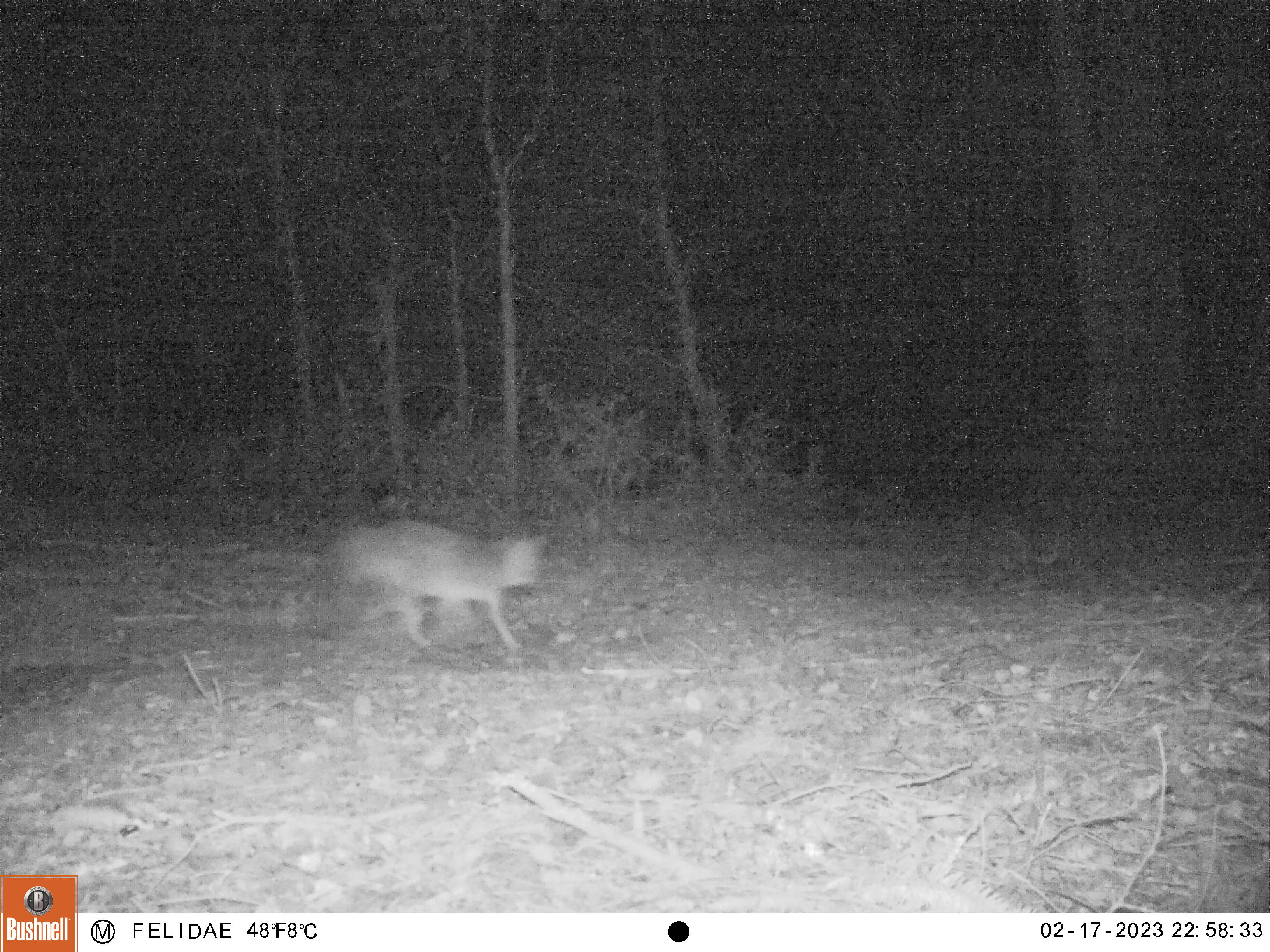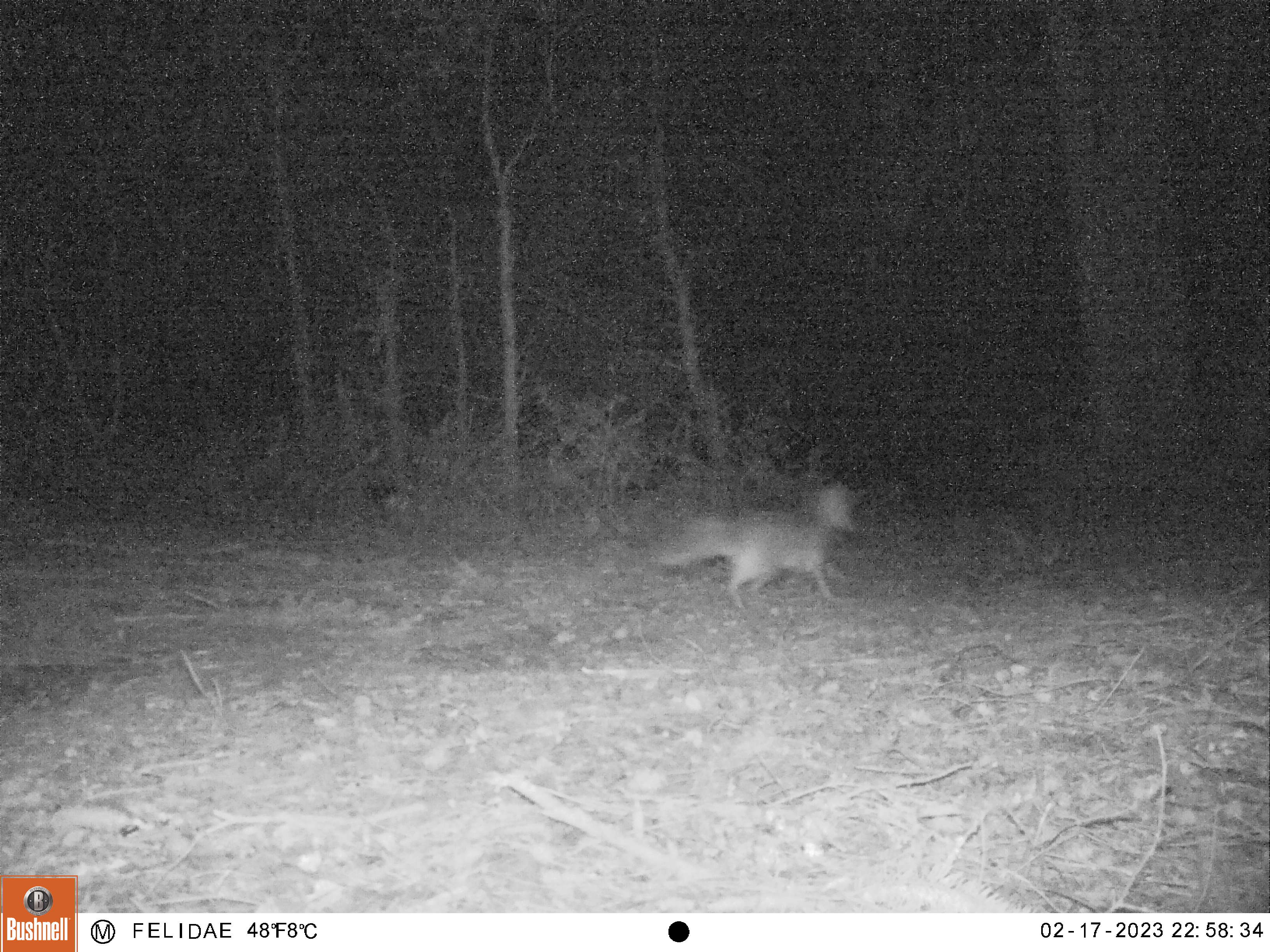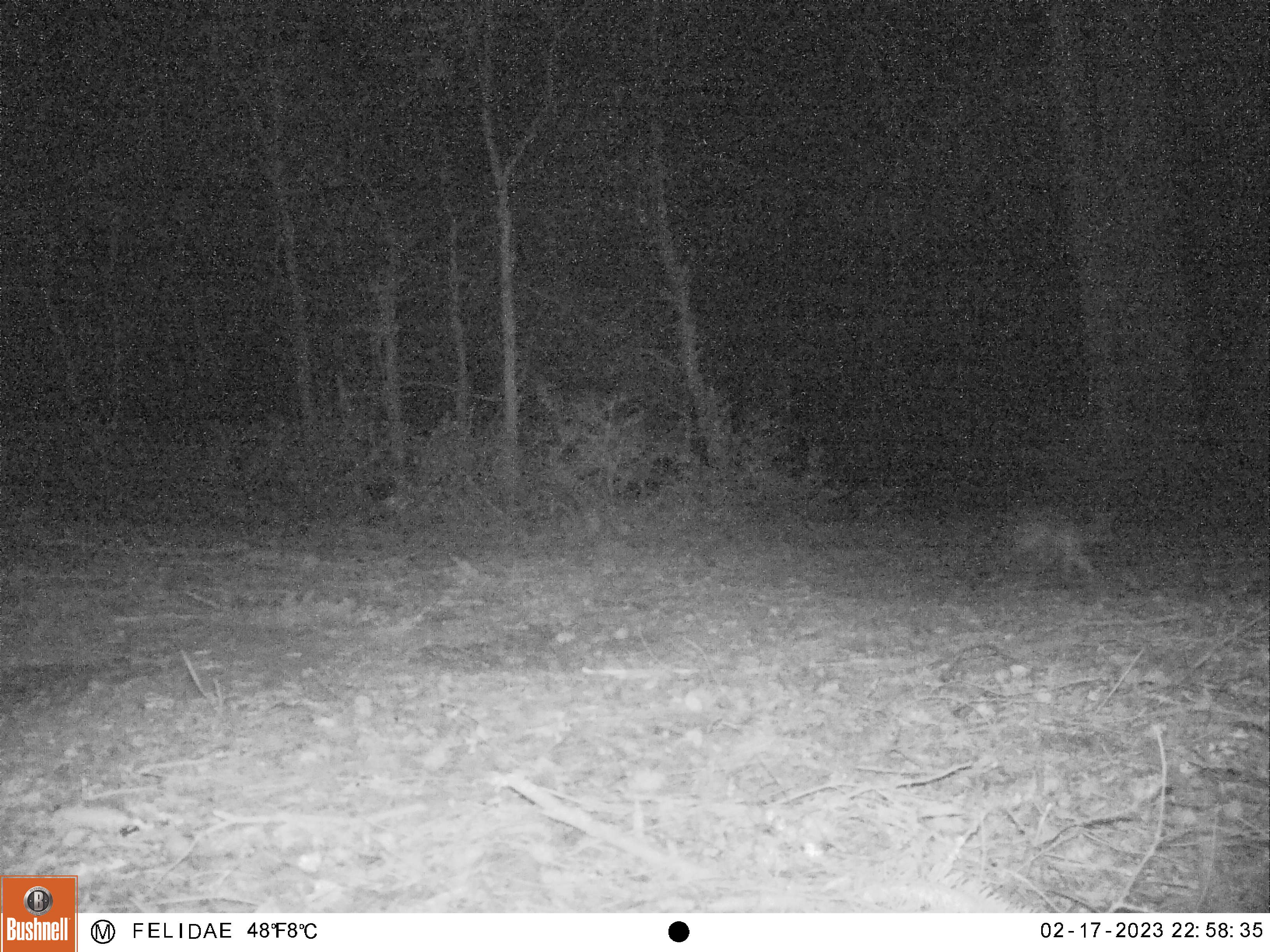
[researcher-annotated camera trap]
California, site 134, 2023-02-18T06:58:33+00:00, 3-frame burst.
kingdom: Animalia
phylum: Chordata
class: Mammalia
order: Carnivora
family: Canidae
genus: Urocyon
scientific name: Urocyon cinereoargenteus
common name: gray fox